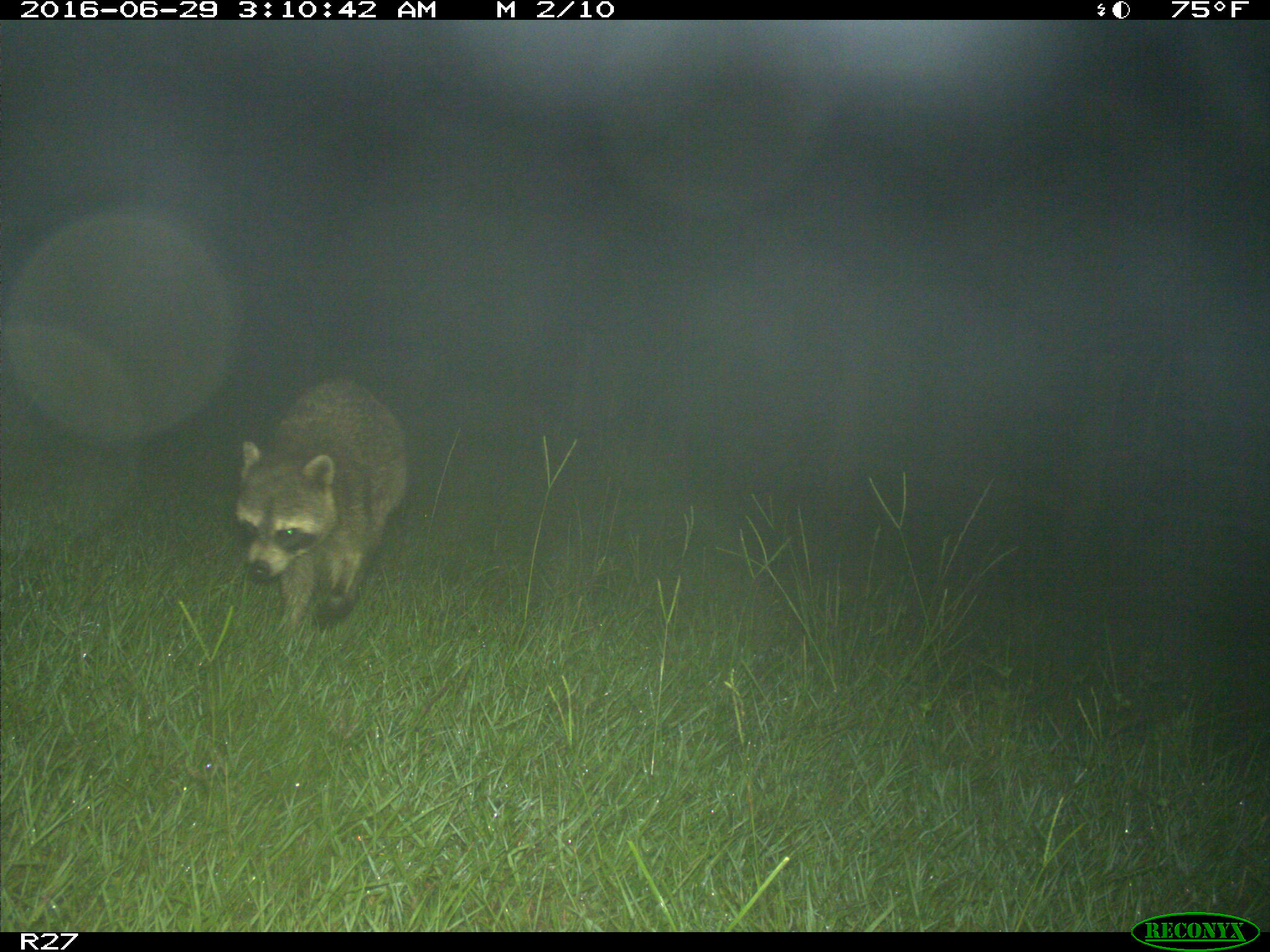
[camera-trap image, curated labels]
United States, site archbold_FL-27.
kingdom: Animalia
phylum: Chordata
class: Mammalia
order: Carnivora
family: Procyonidae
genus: Procyon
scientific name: Procyon lotor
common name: common raccoon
Procyon lotor (common raccoon).